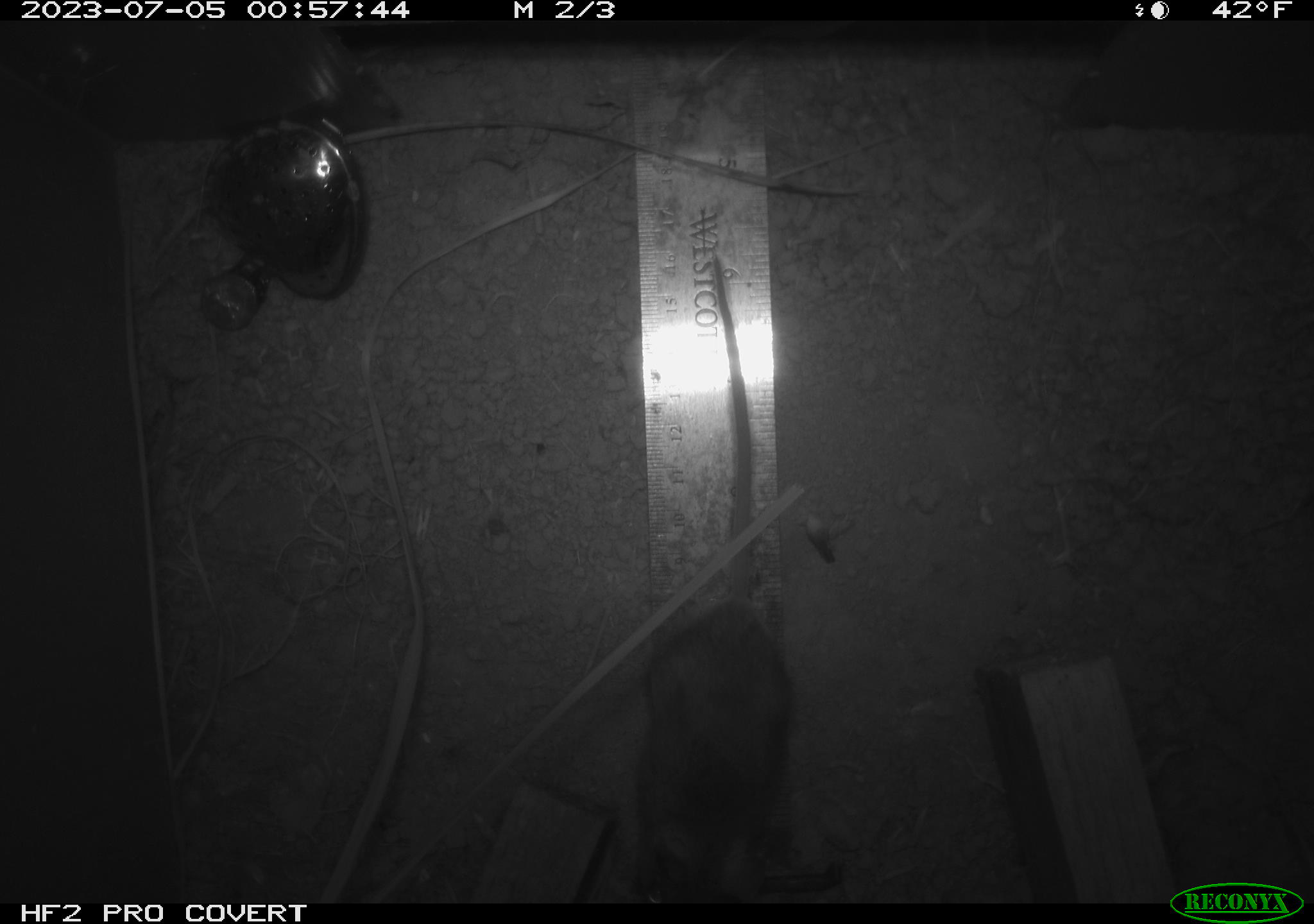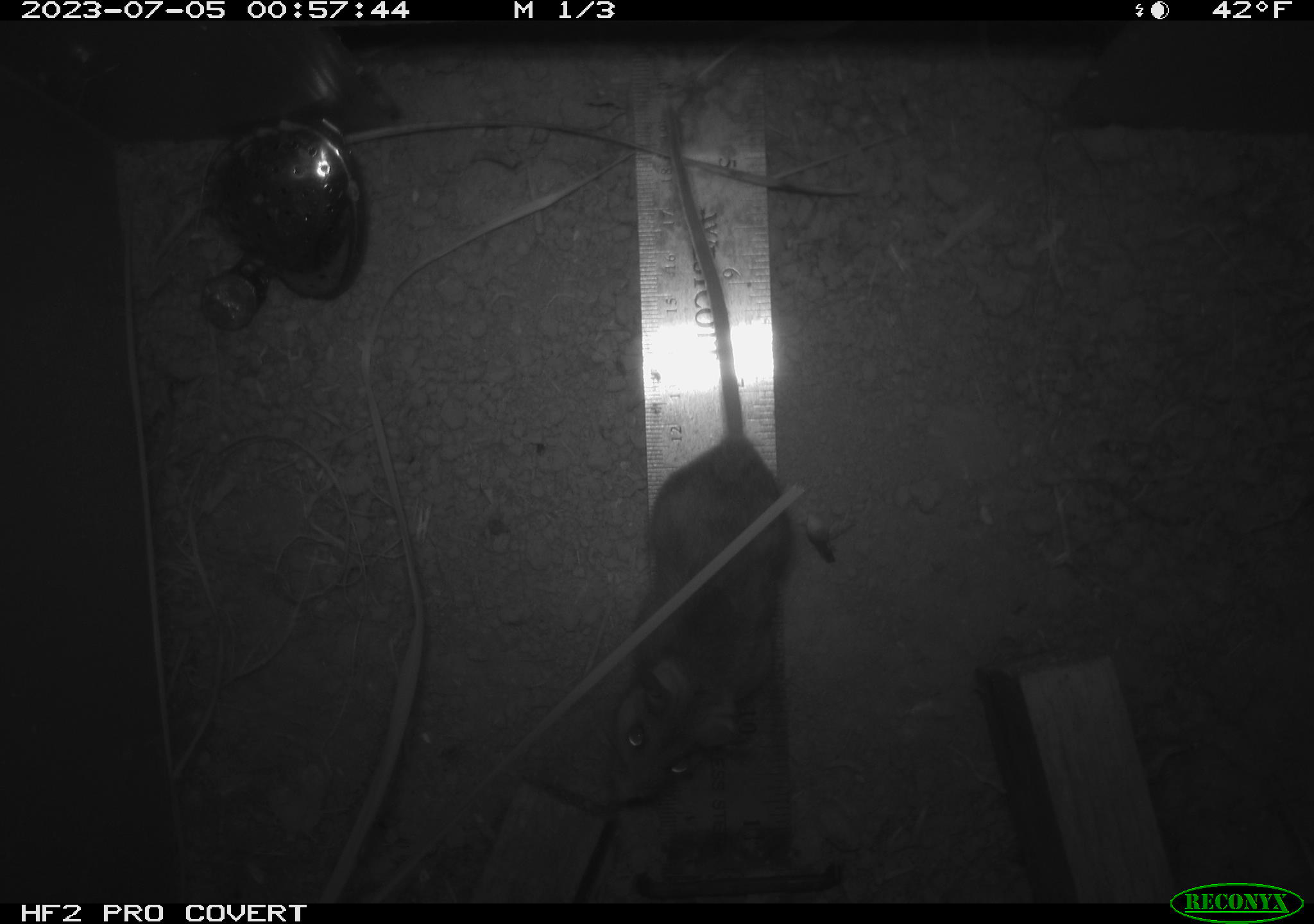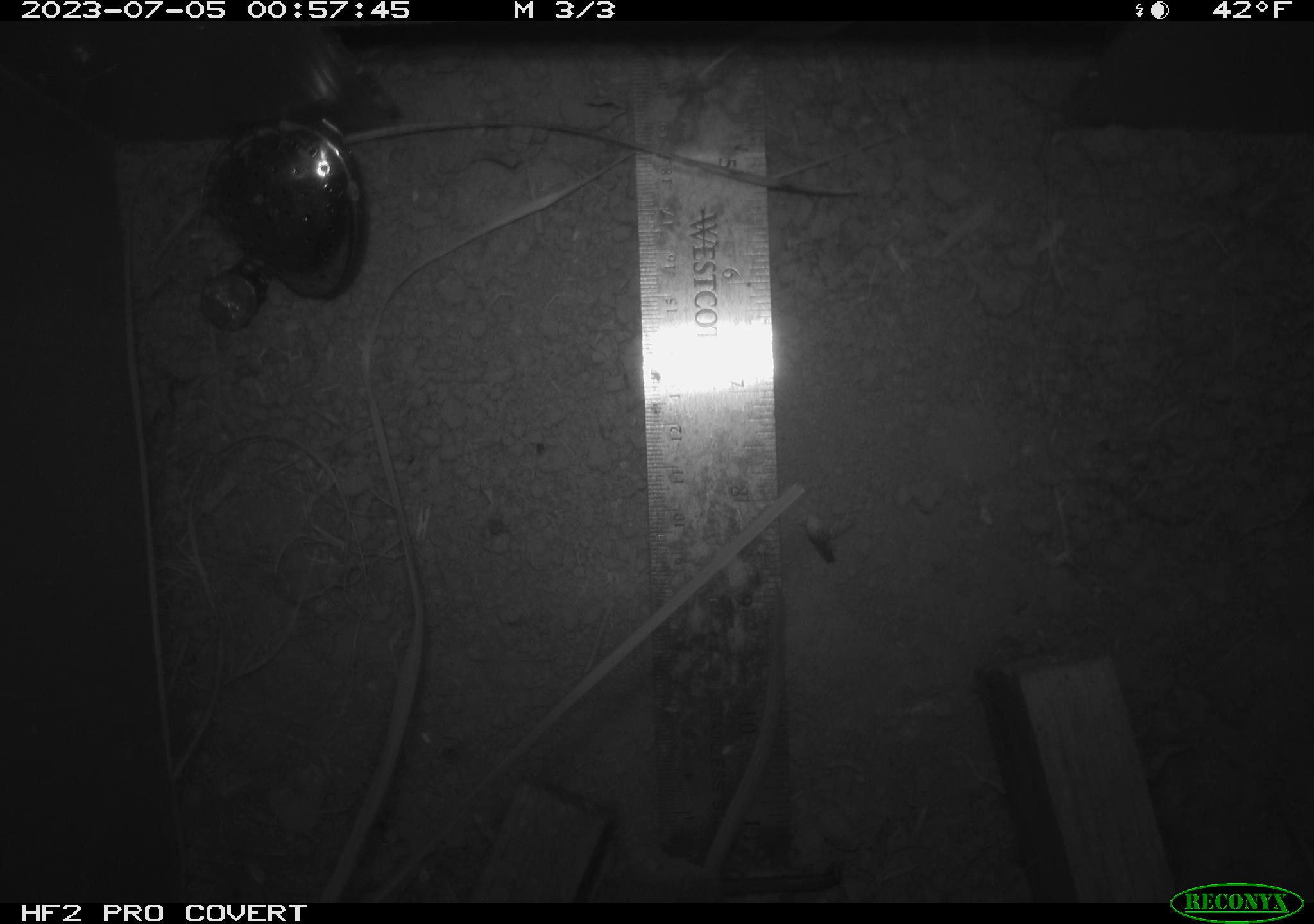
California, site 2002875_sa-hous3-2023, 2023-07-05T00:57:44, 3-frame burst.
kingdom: Animalia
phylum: Chordata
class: Mammalia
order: Rodentia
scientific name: Rodentia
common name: mouse species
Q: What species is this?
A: Mouse species (Rodentia).